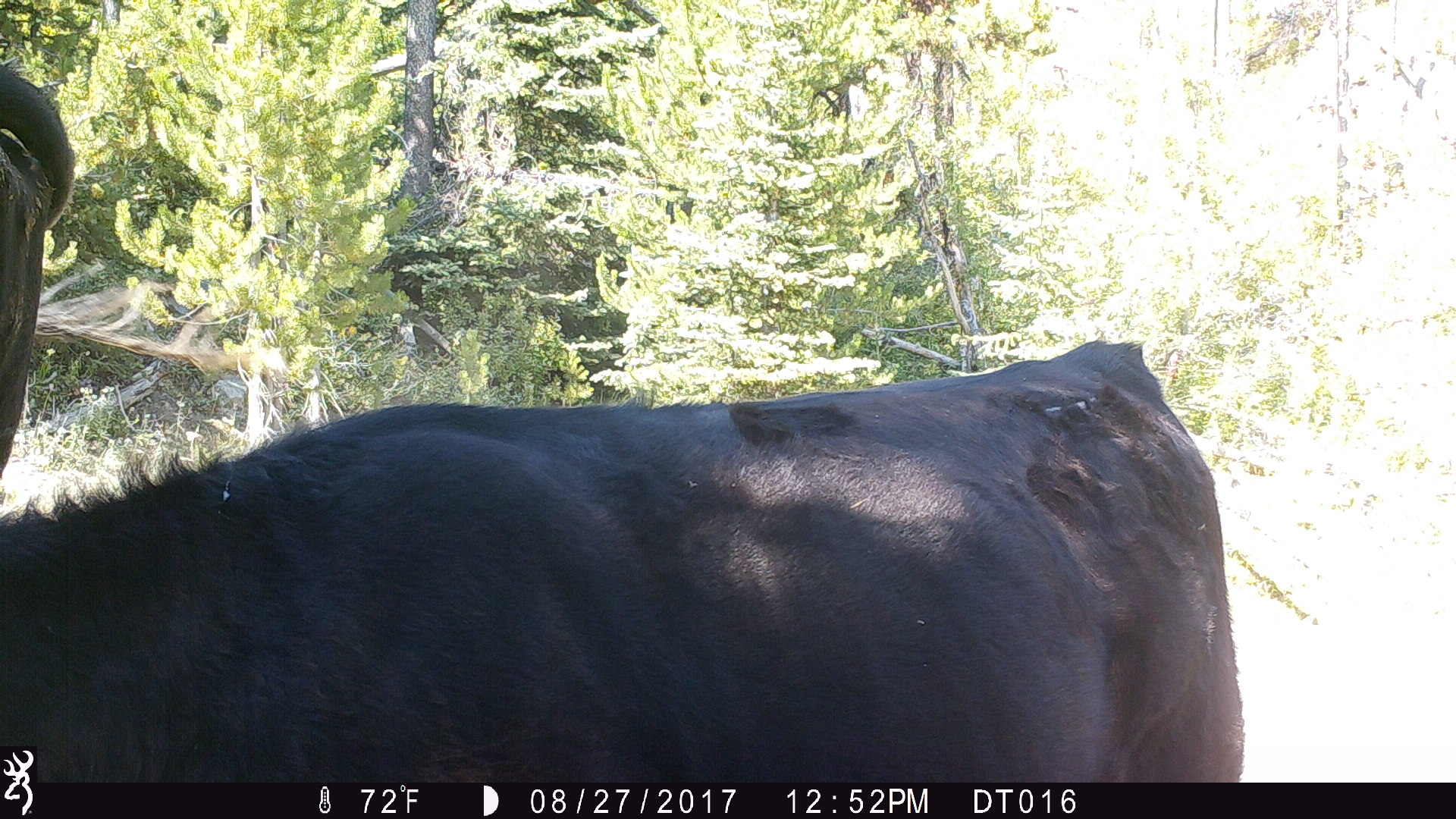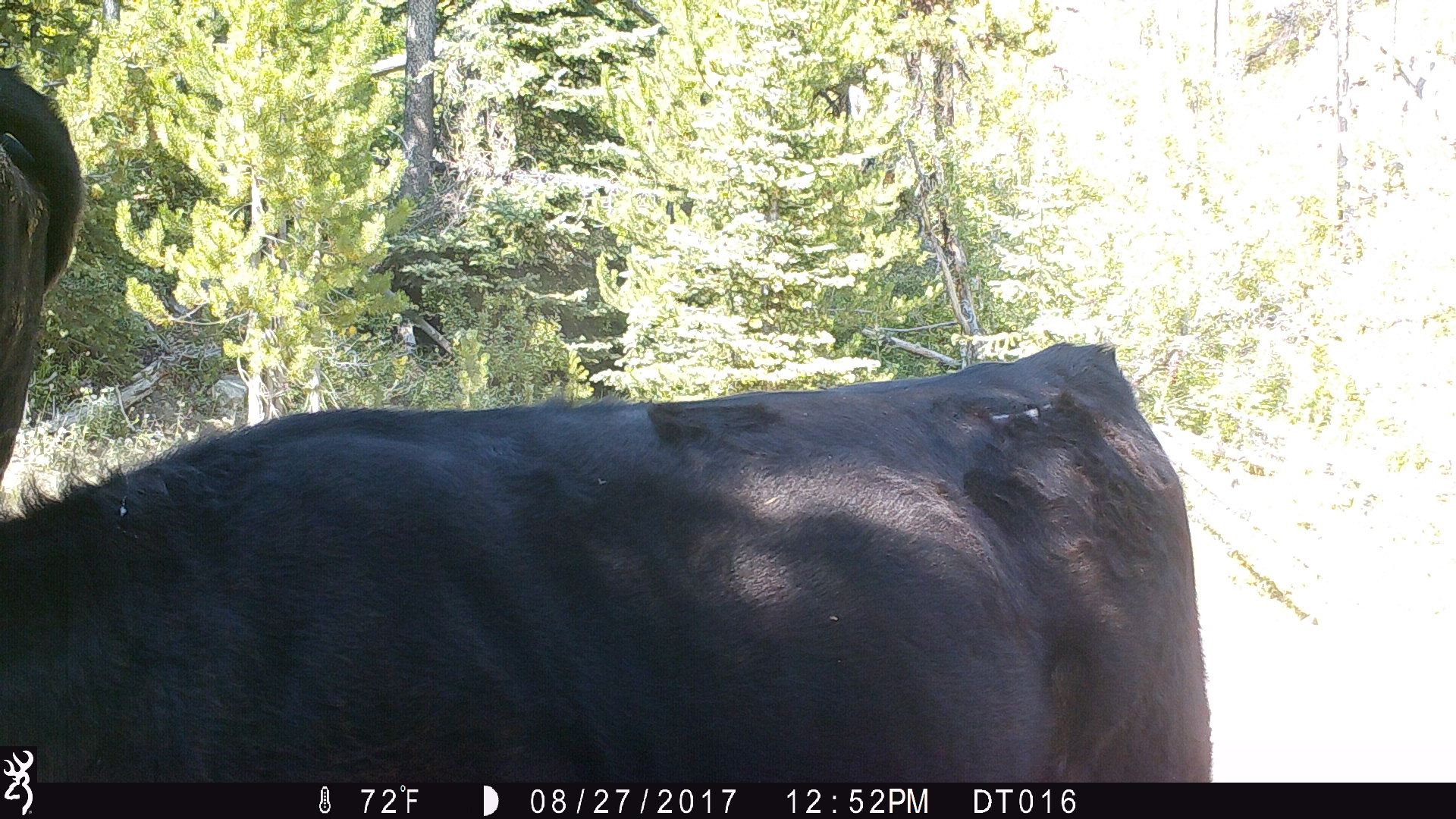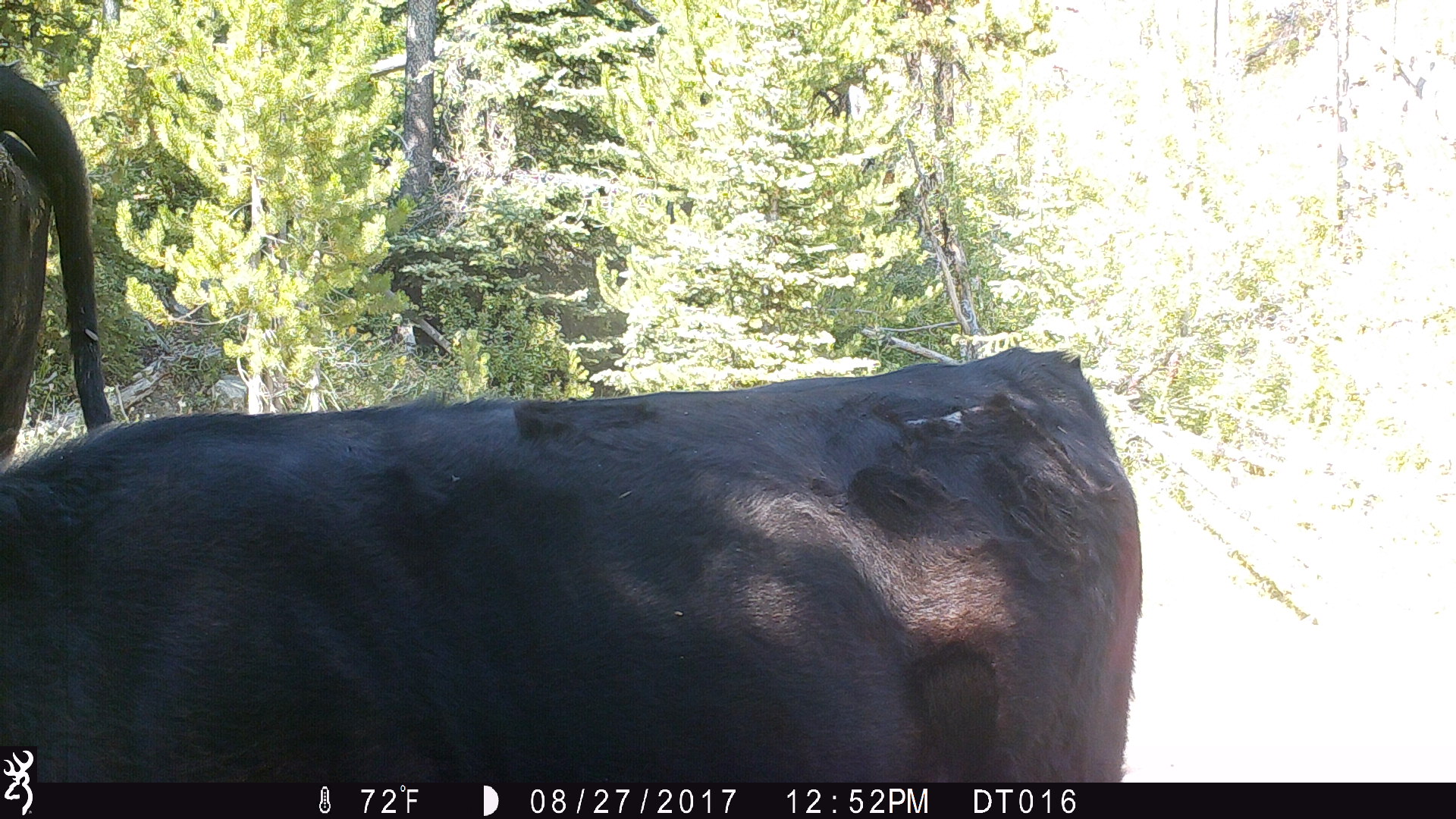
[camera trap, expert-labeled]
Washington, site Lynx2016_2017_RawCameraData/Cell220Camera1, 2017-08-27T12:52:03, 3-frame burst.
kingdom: Animalia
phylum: Chordata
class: Mammalia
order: Artiodactyla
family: Bovidae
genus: Bos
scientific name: Bos taurus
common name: domestic cattle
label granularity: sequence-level